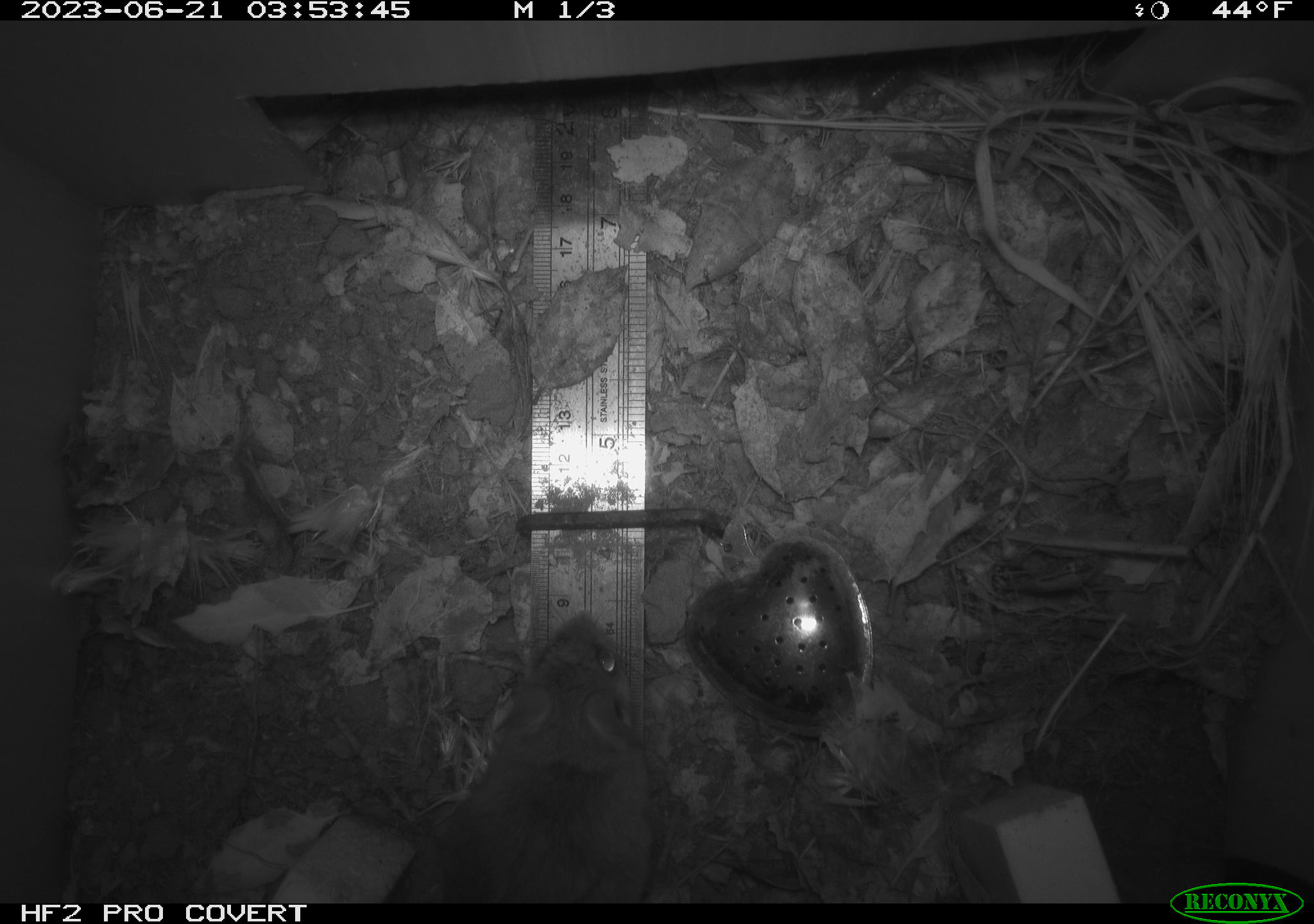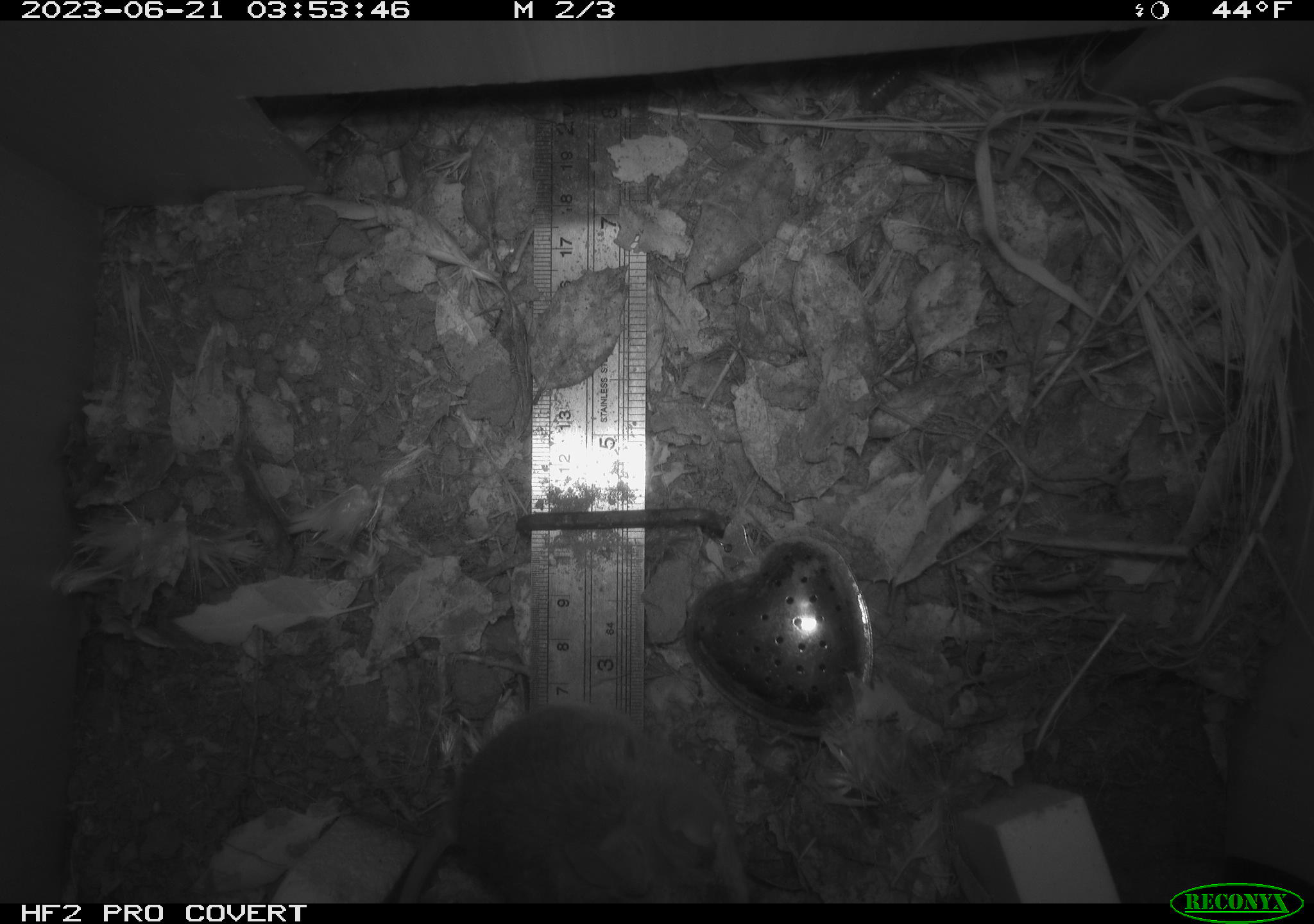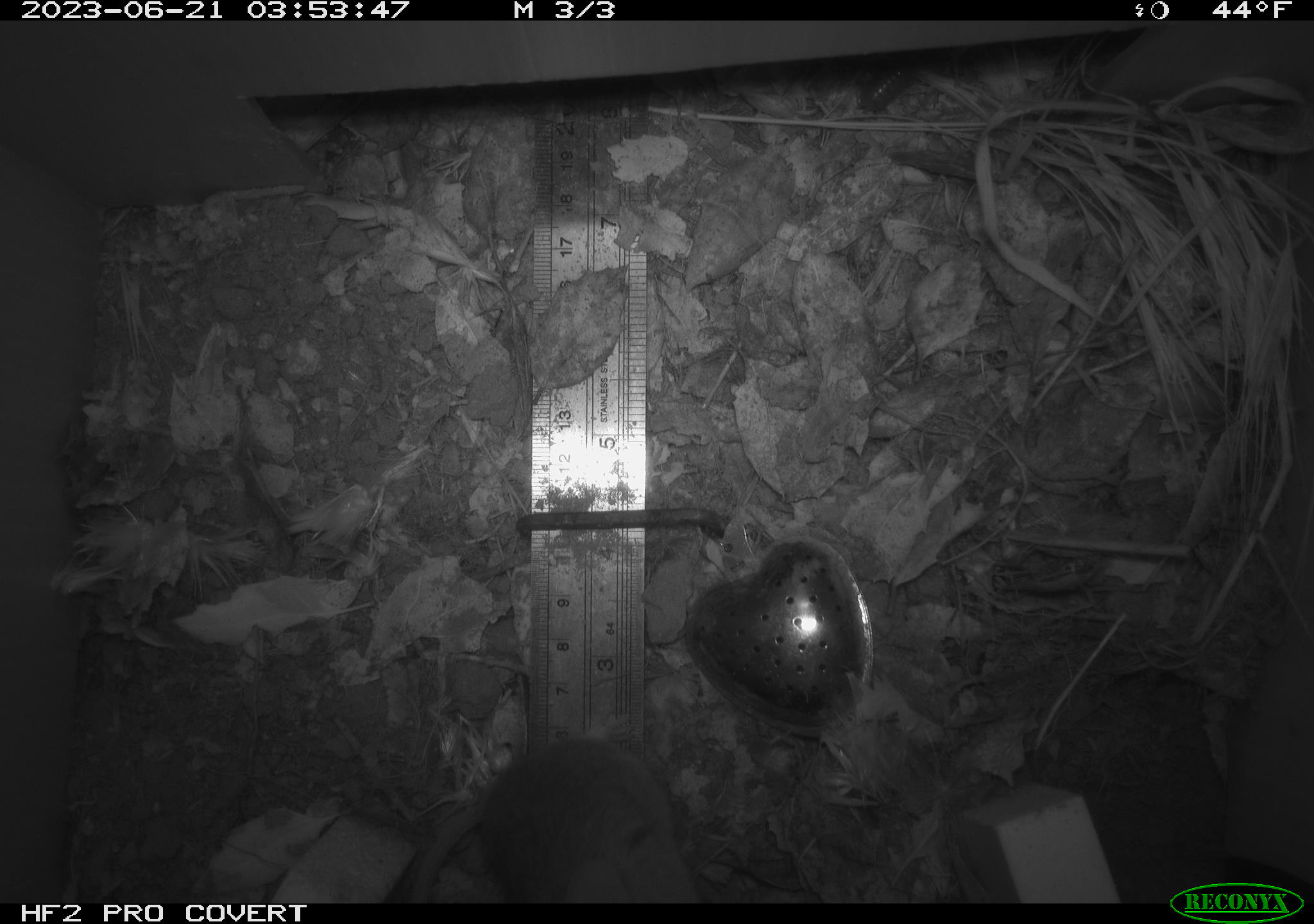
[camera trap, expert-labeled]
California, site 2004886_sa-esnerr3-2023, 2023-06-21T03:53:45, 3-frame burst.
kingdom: Animalia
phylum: Chordata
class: Mammalia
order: Rodentia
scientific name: Rodentia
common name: mouse species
Mouse species (Rodentia).